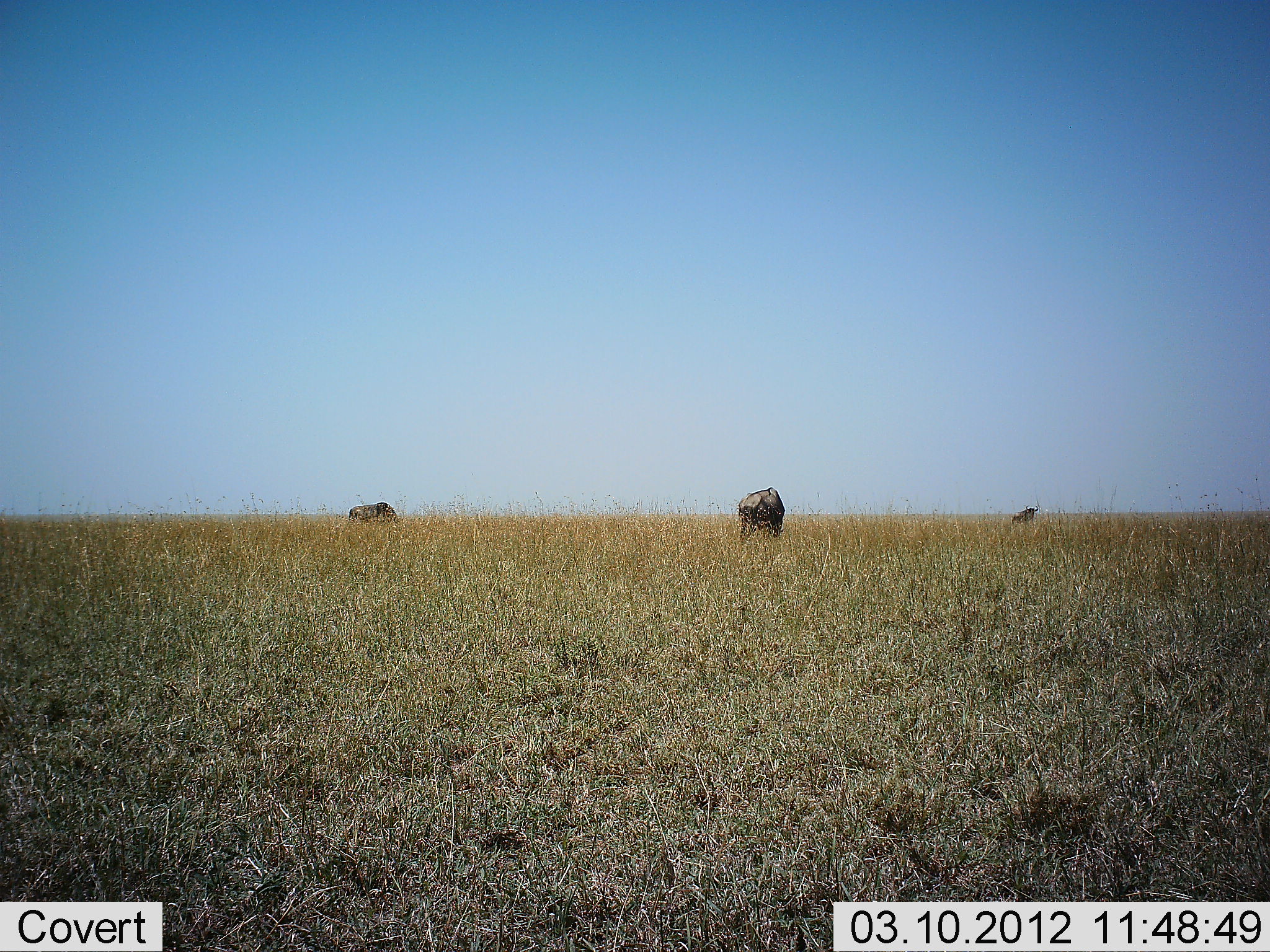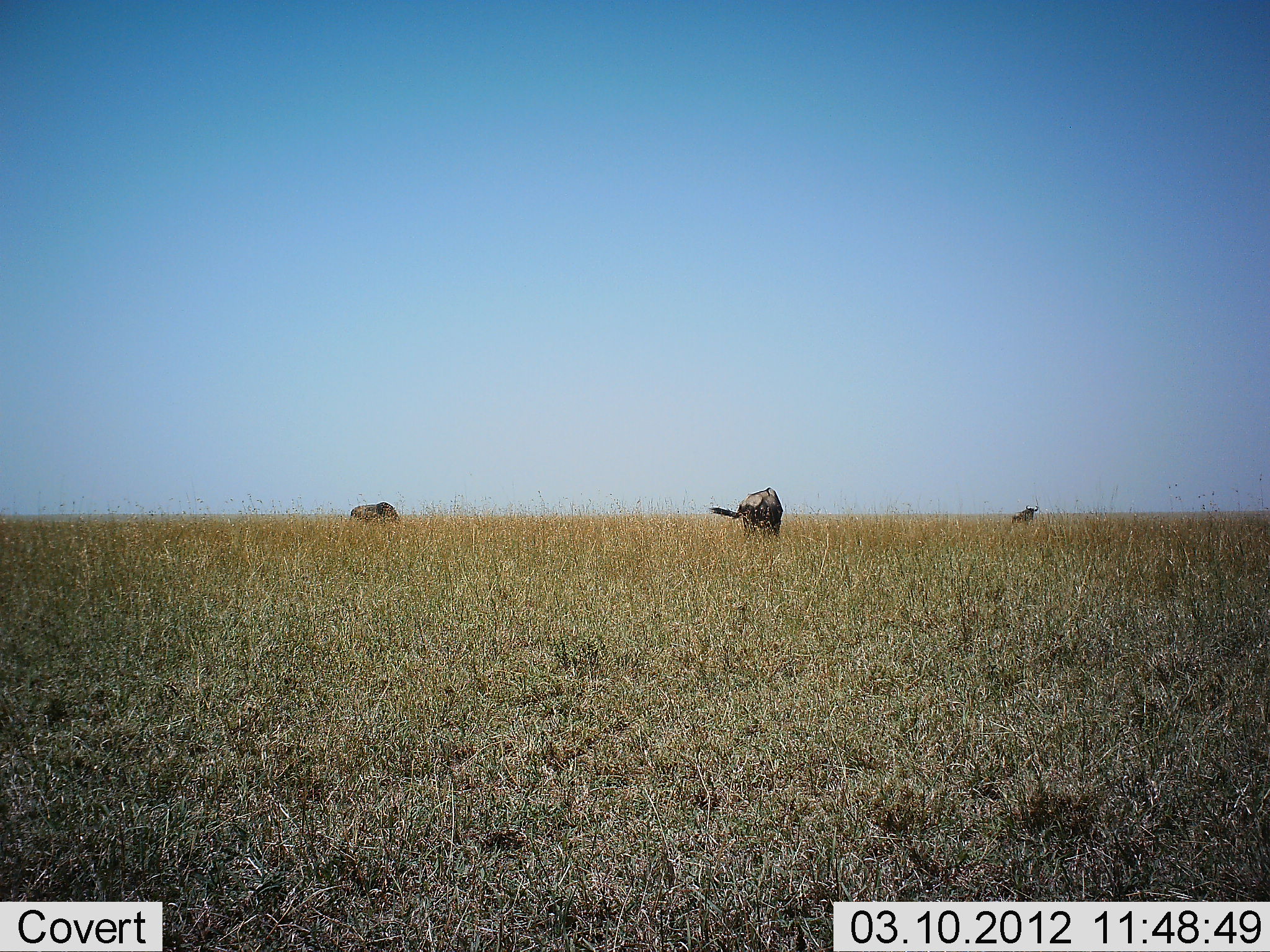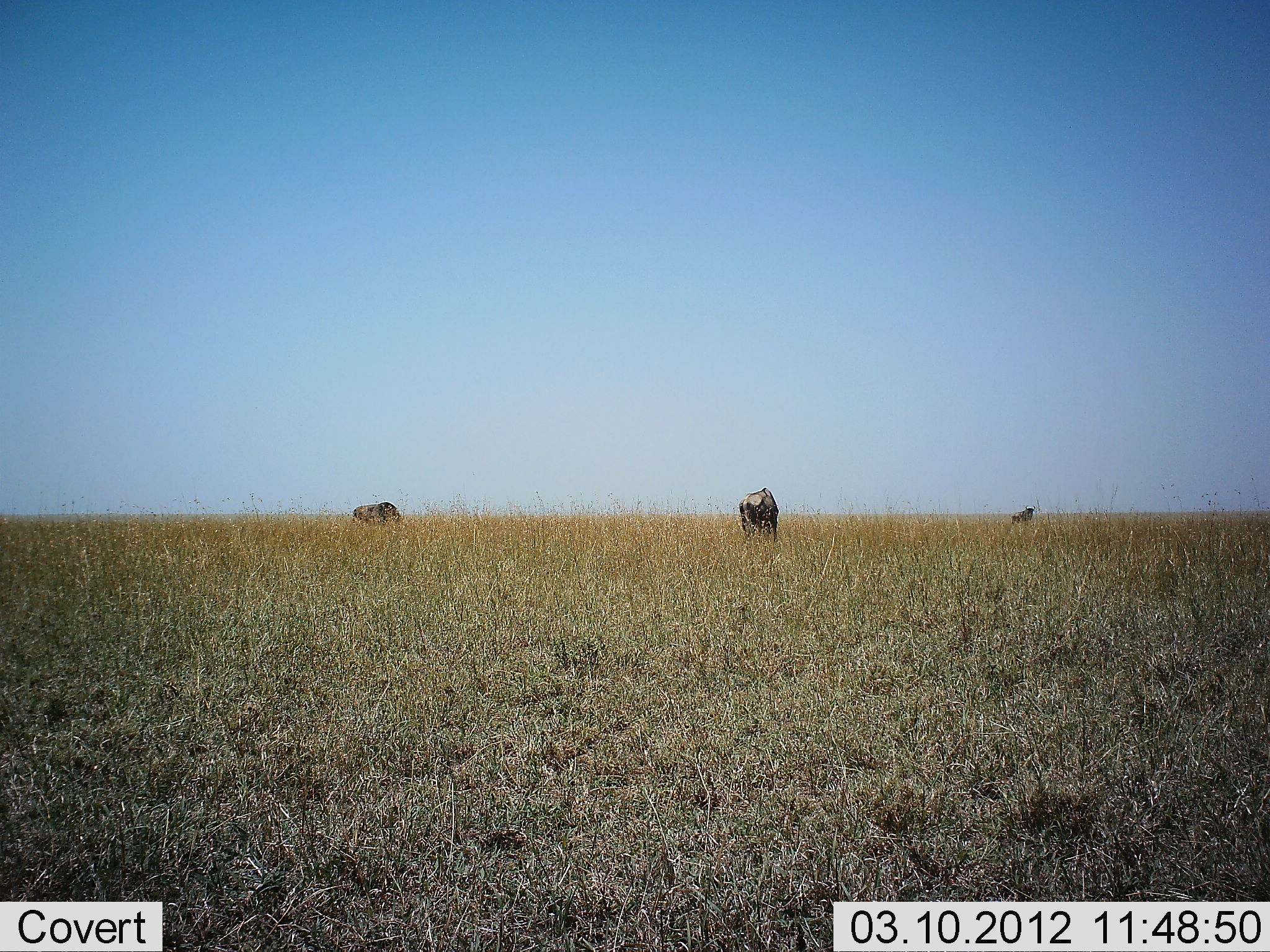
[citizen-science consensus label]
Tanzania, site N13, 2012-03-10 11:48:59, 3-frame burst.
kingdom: Animalia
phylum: Chordata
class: Mammalia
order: Artiodactyla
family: Bovidae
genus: Connochaetes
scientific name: Connochaetes taurinus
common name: blue wildebeest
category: wildebeest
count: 3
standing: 43%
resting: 0%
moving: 0%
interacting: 0%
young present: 0%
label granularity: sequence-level